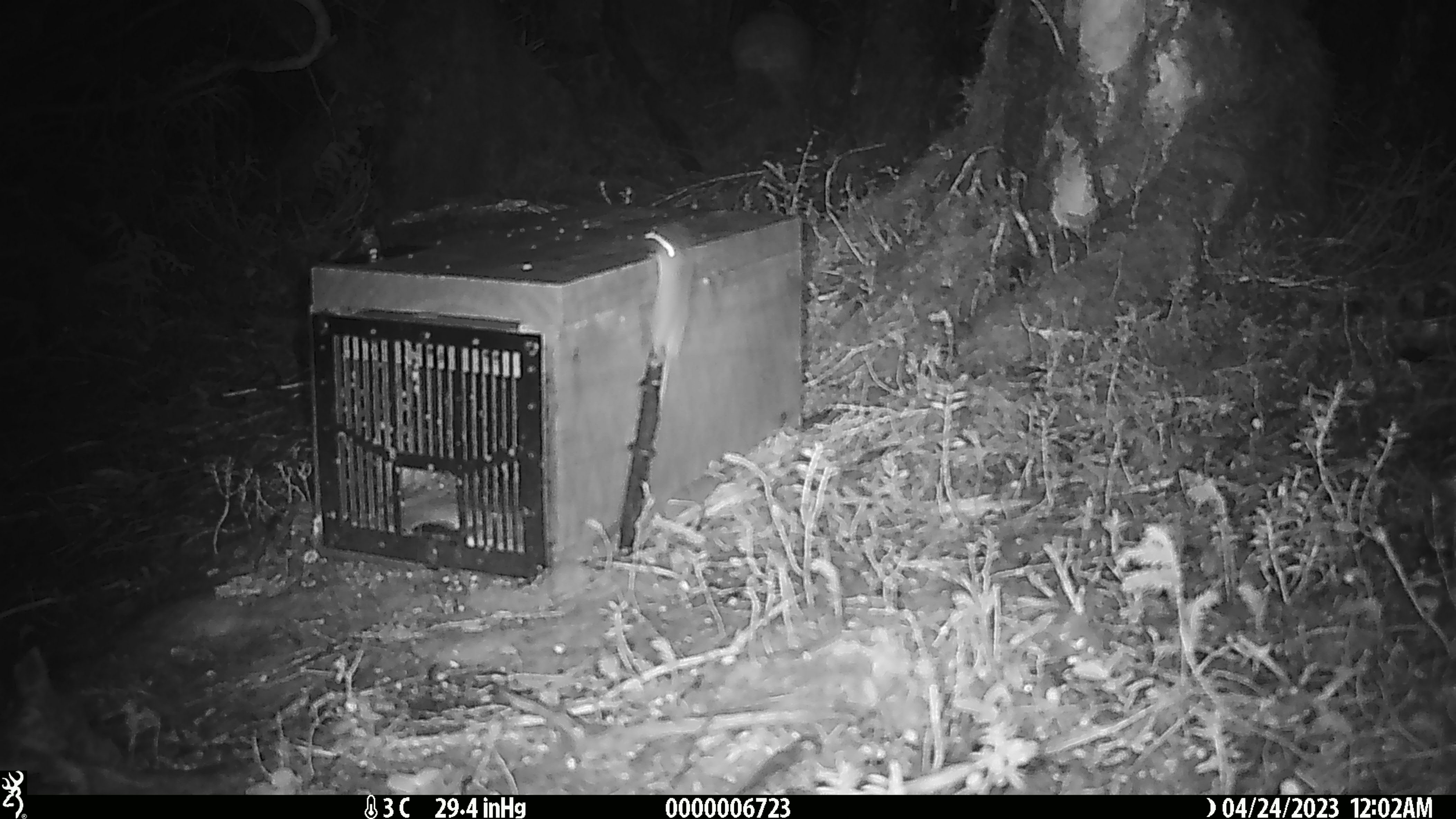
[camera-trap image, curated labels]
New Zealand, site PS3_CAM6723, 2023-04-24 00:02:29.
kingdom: Animalia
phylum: Chordata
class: Mammalia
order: Rodentia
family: Muridae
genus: Mus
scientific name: Mus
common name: mouse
Mouse (Mus).